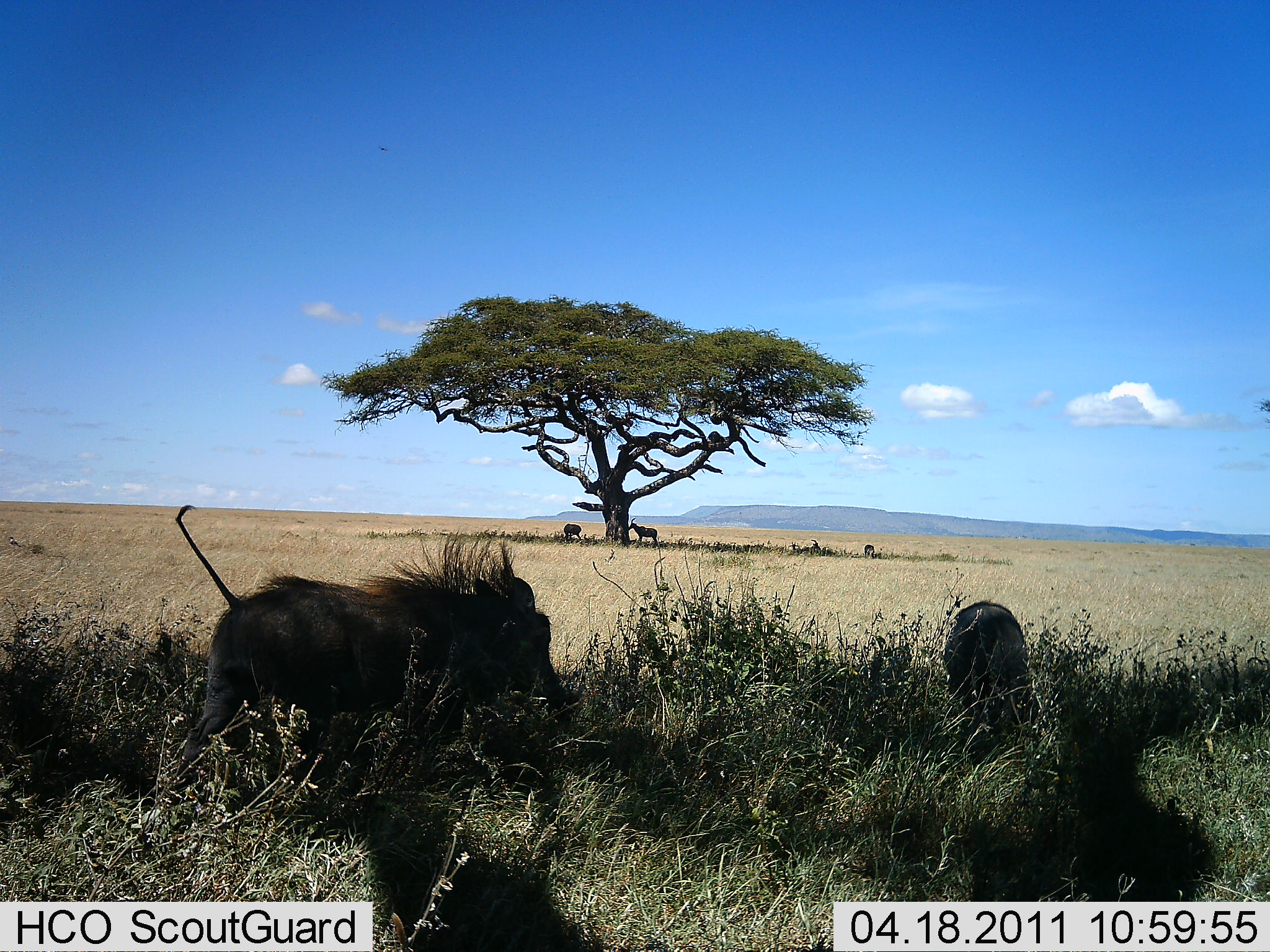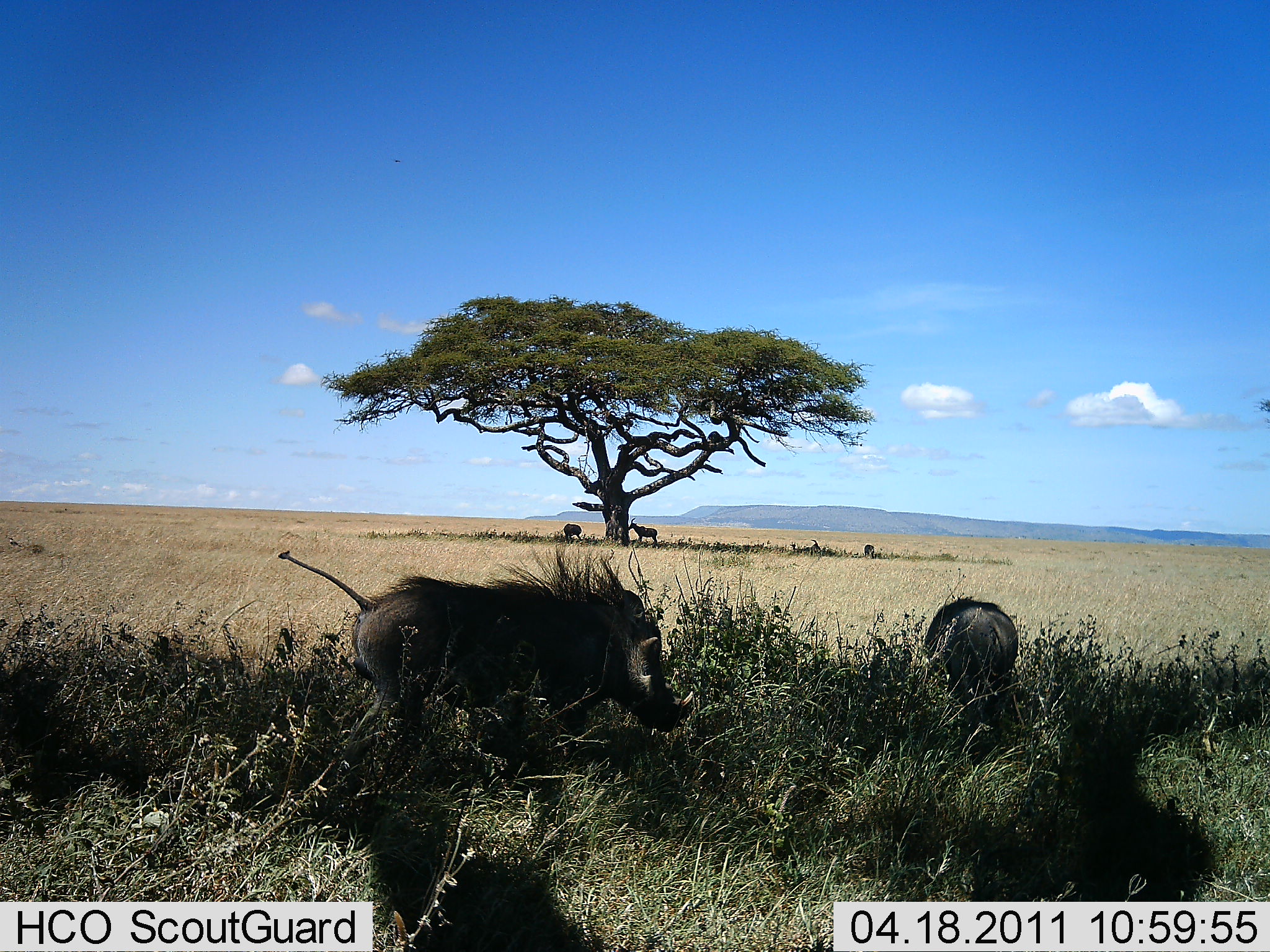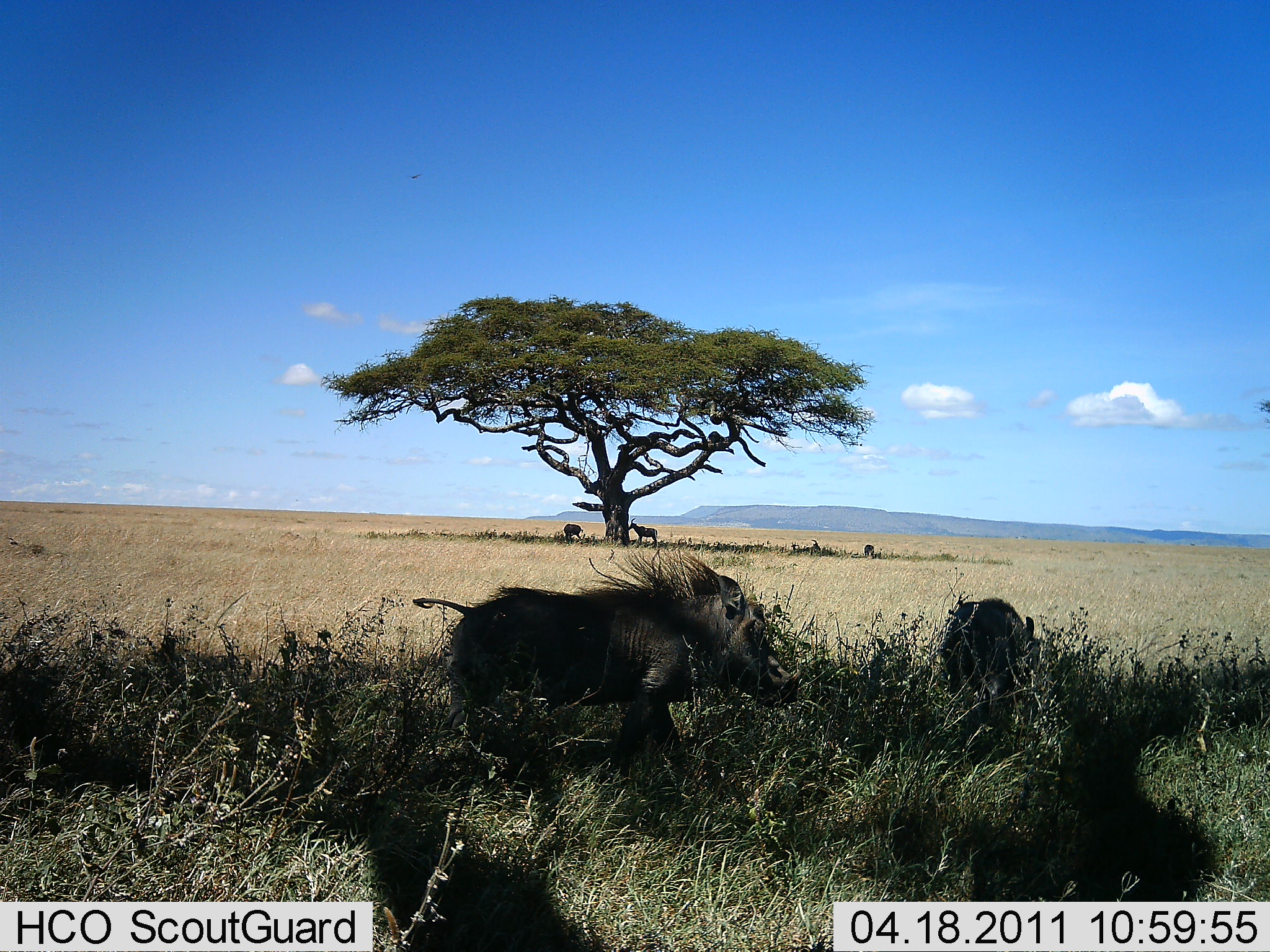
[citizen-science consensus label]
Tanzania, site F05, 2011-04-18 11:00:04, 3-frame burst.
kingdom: Animalia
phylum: Chordata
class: Mammalia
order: Artiodactyla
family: Bovidae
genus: Damaliscus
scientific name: Damaliscus lunatus jimela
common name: topi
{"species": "topi (Damaliscus lunatus jimela)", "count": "4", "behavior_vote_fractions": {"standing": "100%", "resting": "50%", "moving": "0%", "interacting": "0%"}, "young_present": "0%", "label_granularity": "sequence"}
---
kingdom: Animalia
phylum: Chordata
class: Mammalia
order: Artiodactyla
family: Suidae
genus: Phacochoerus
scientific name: Phacochoerus africanus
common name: warthog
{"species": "warthog (Phacochoerus africanus)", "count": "2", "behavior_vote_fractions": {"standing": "15%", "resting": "15%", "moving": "92%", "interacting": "0%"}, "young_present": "0%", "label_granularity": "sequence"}